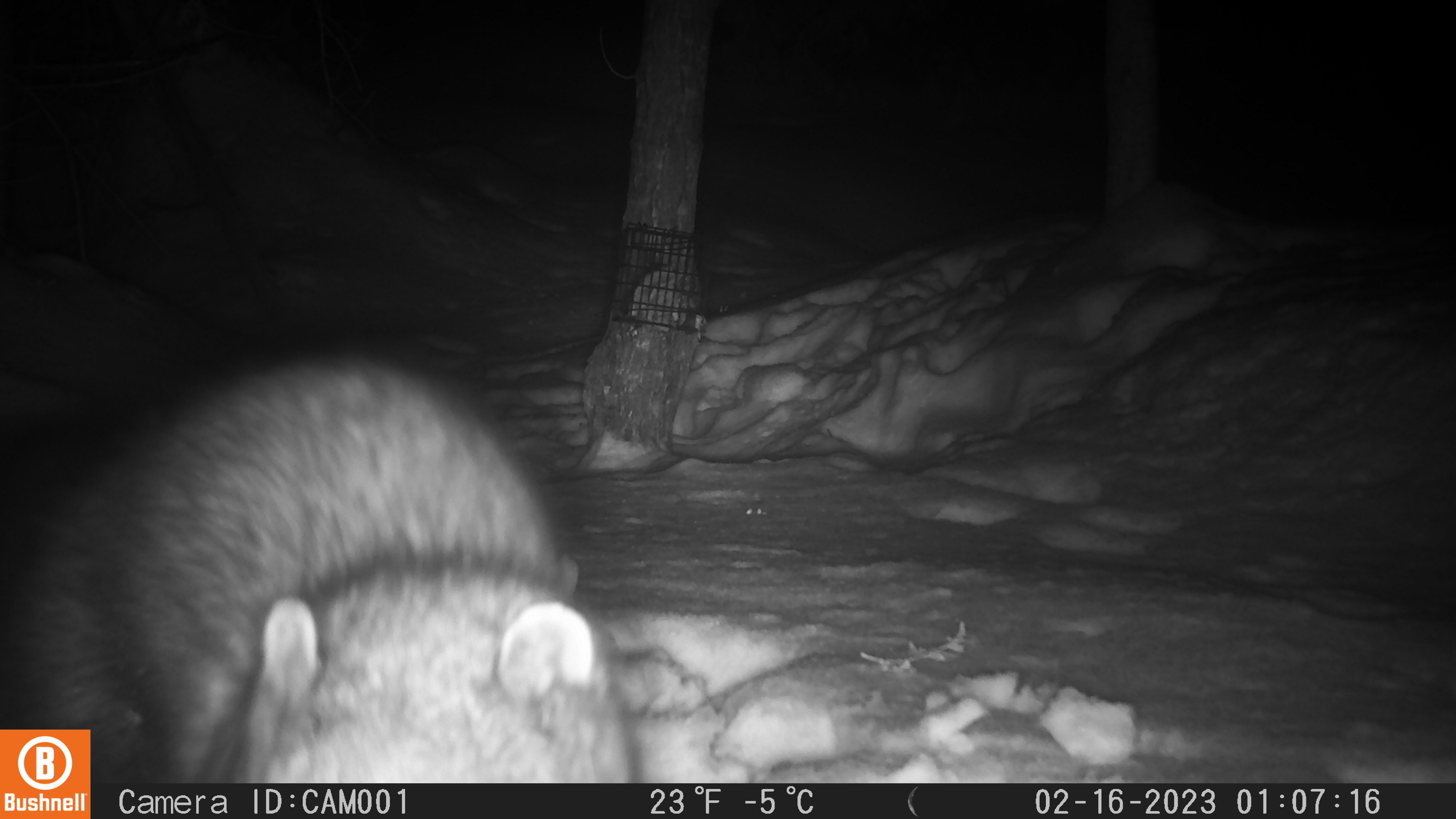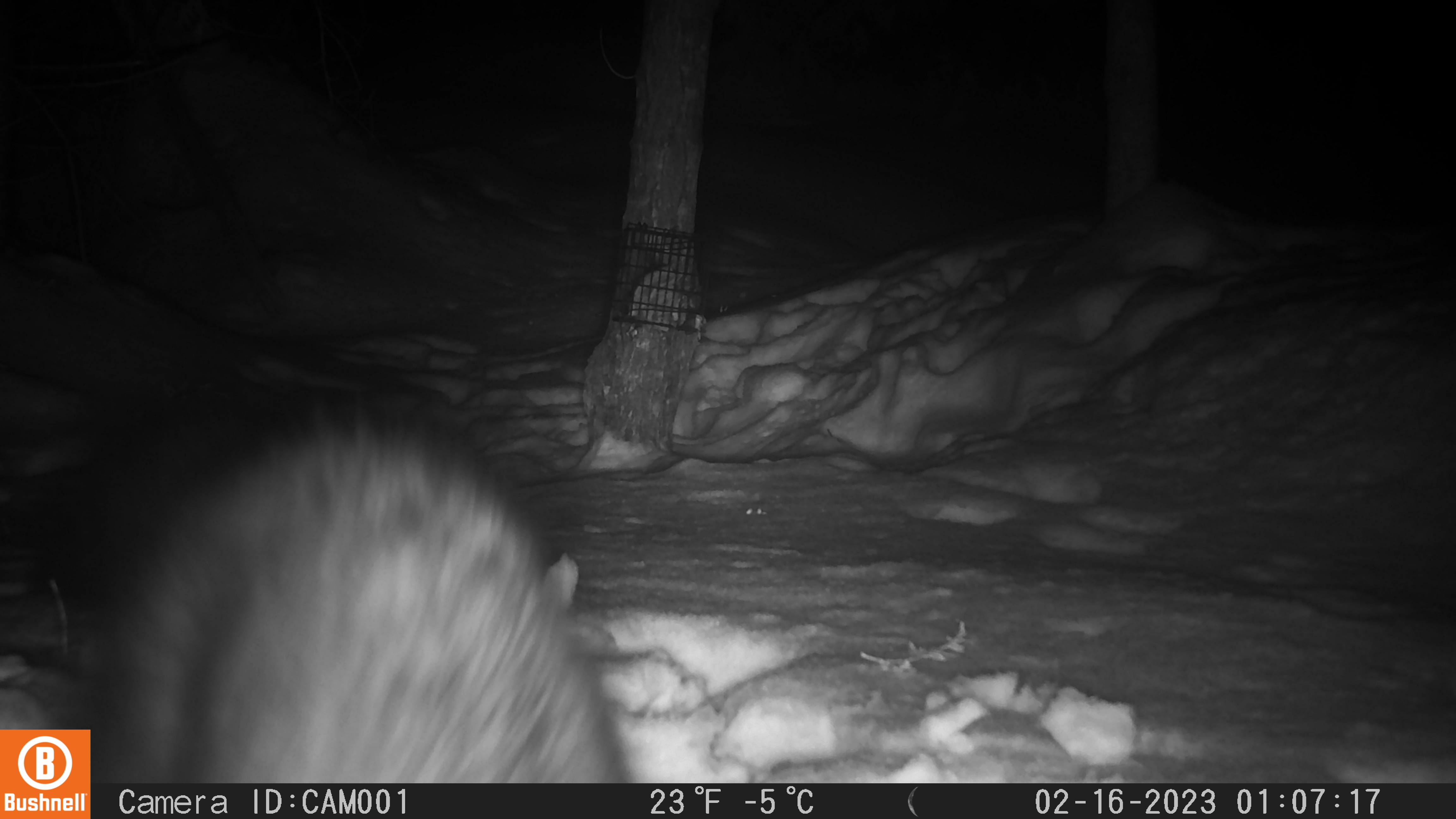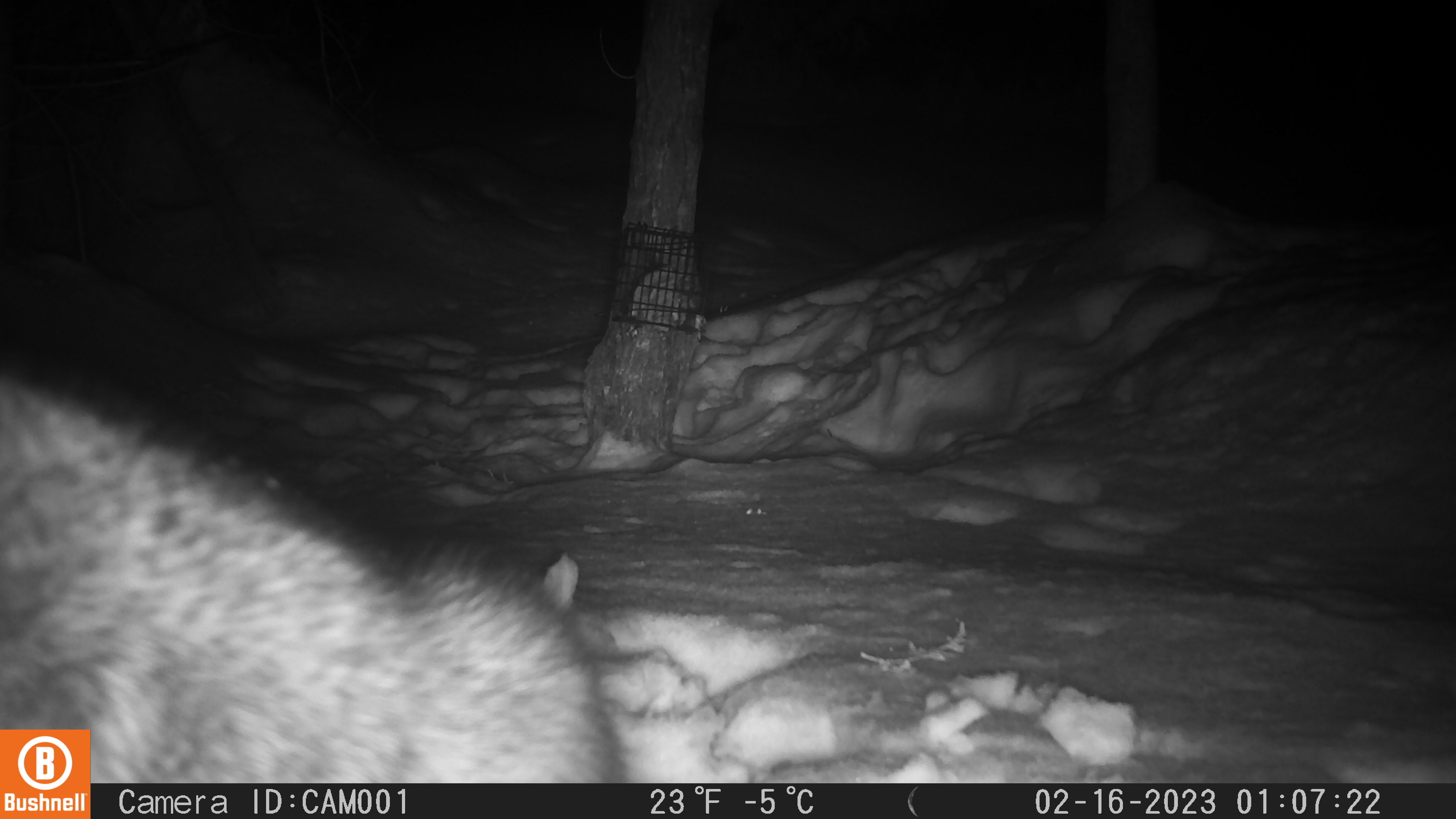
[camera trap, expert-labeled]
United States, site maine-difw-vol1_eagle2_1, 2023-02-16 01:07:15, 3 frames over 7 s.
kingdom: Animalia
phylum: Chordata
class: Mammalia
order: Carnivora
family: Mustelidae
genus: Pekania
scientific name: Pekania pennanti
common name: fisher